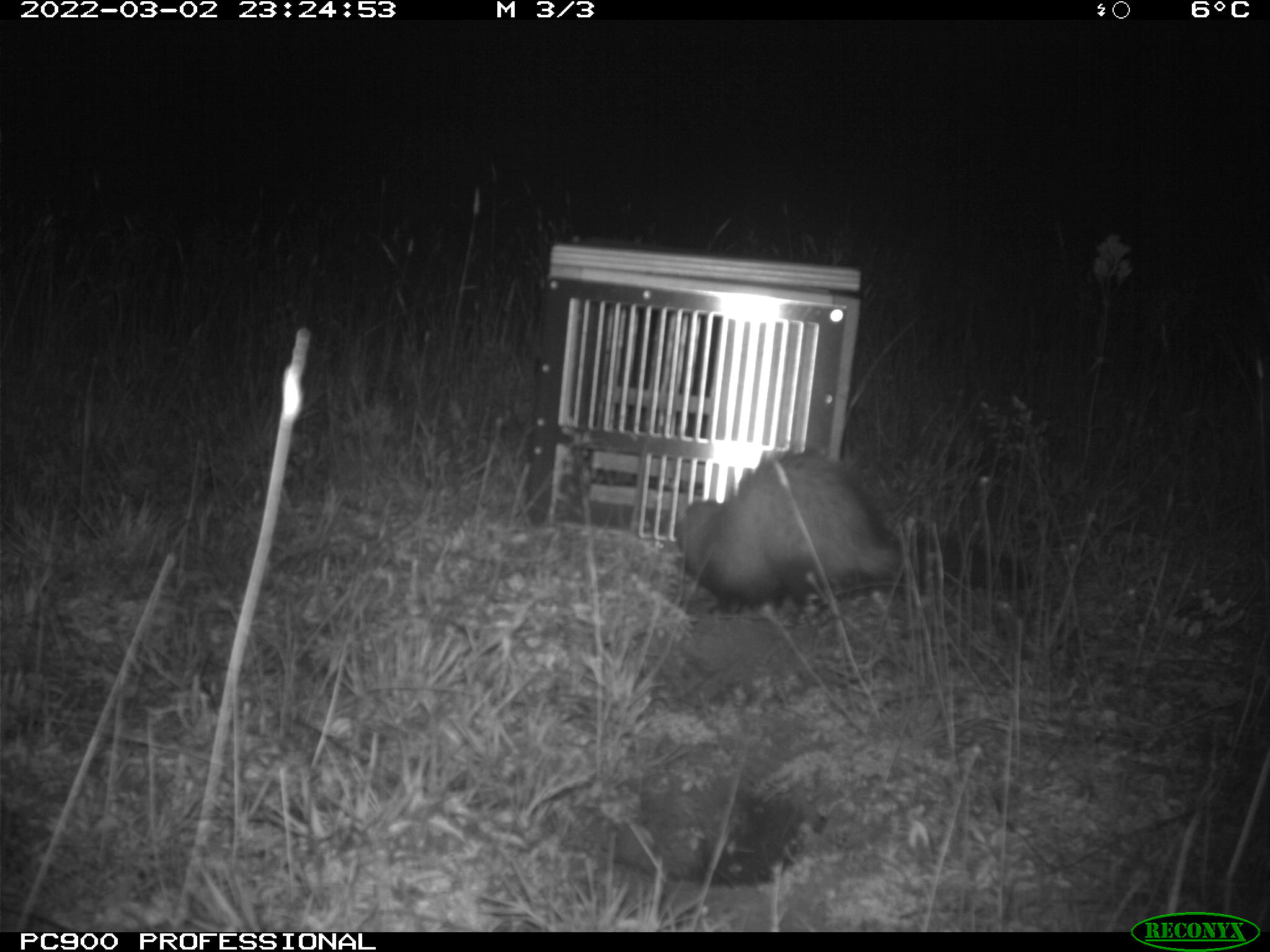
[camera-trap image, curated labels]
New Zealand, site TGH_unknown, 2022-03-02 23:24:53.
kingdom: Animalia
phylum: Chordata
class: Mammalia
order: Carnivora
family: Mustelidae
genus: Mustela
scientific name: Mustela furo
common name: ferret